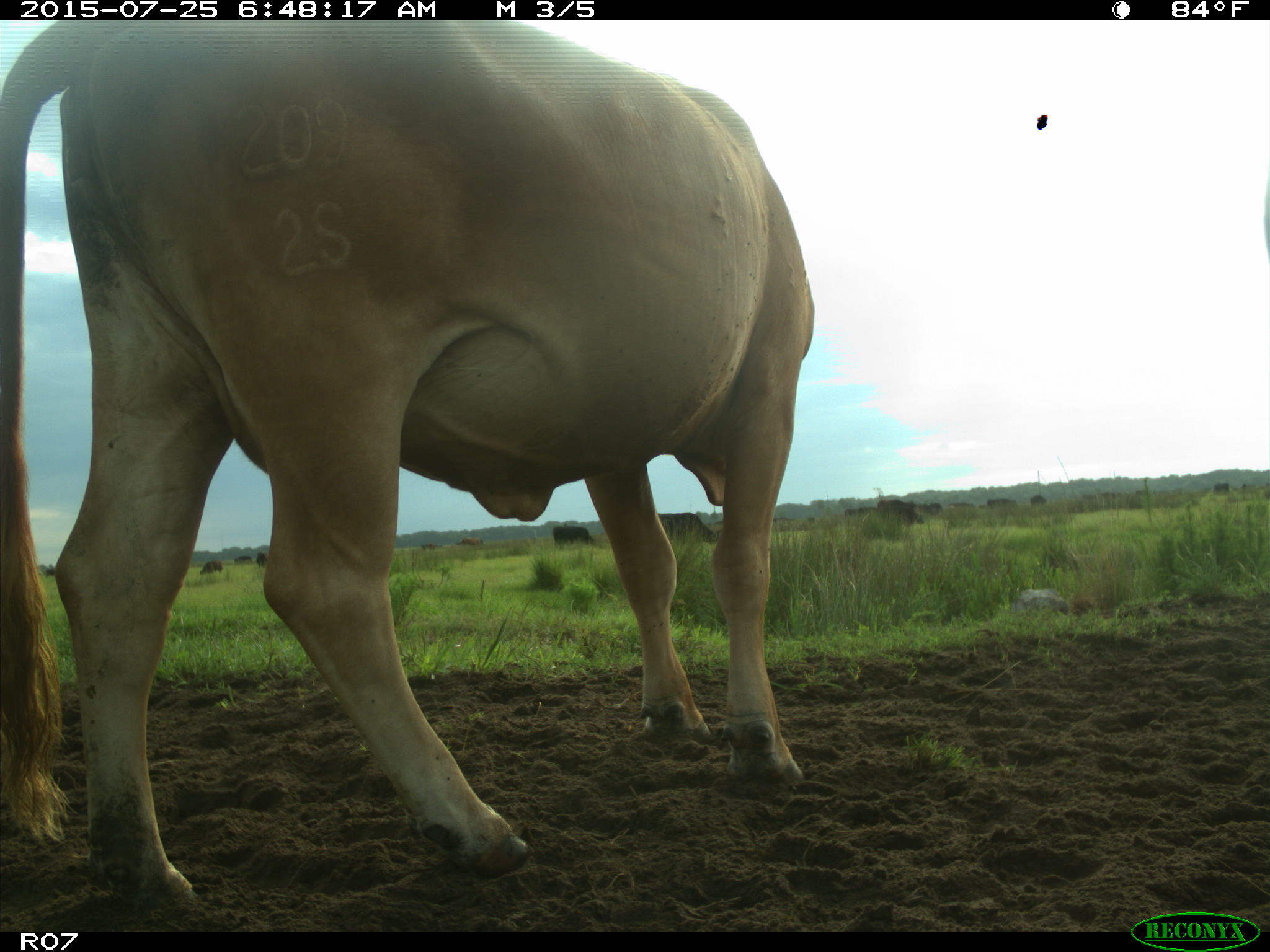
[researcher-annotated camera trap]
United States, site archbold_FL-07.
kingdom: Animalia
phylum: Chordata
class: Mammalia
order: Artiodactyla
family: Bovidae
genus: Bos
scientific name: Bos taurus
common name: domestic cow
Bos taurus (domestic cow).